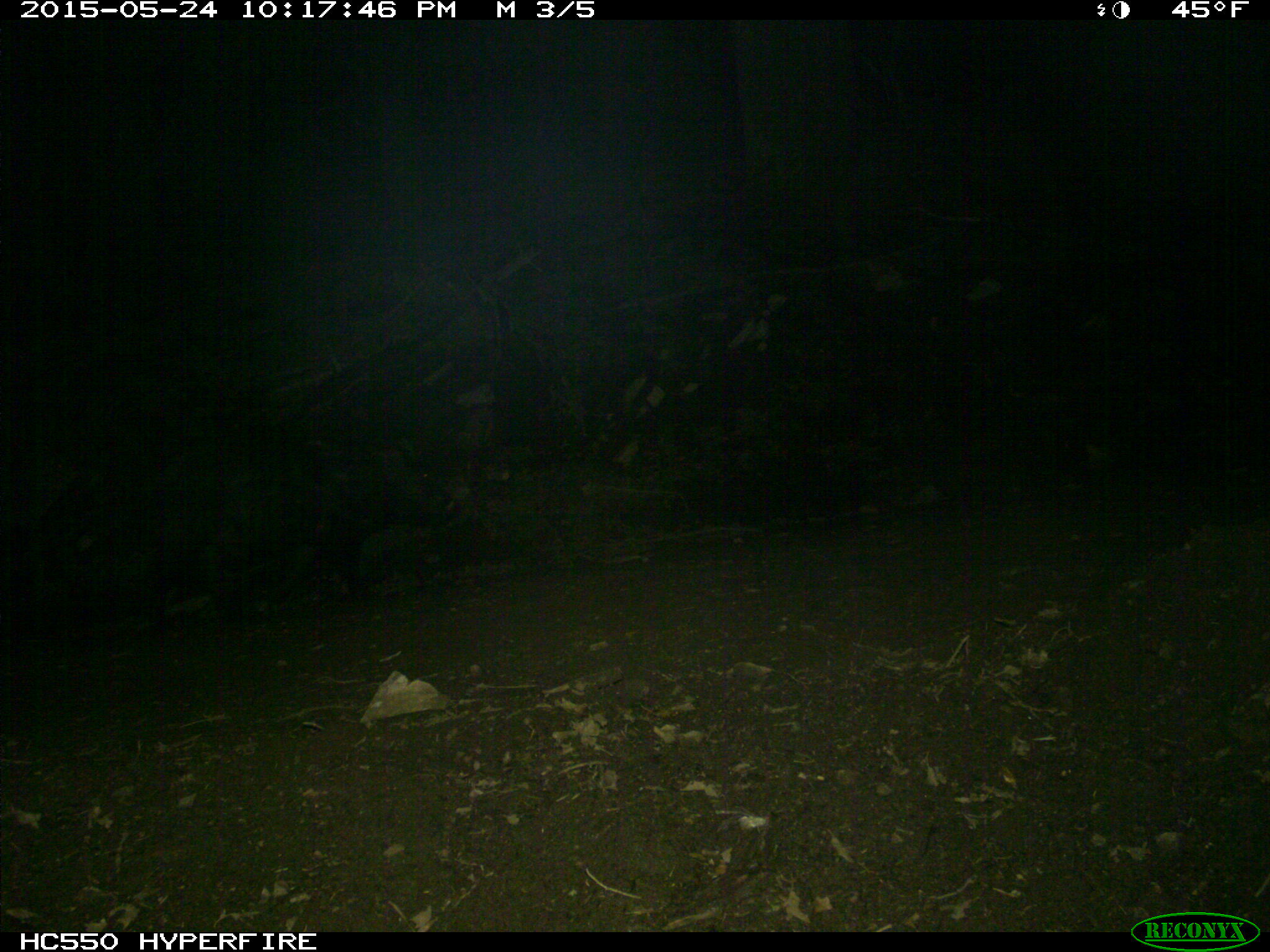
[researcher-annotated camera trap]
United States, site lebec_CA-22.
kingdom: Animalia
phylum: Chordata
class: Mammalia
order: Artiodactyla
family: Suidae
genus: Sus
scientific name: Sus scrofa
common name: wild boar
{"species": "Sus scrofa (wild boar)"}